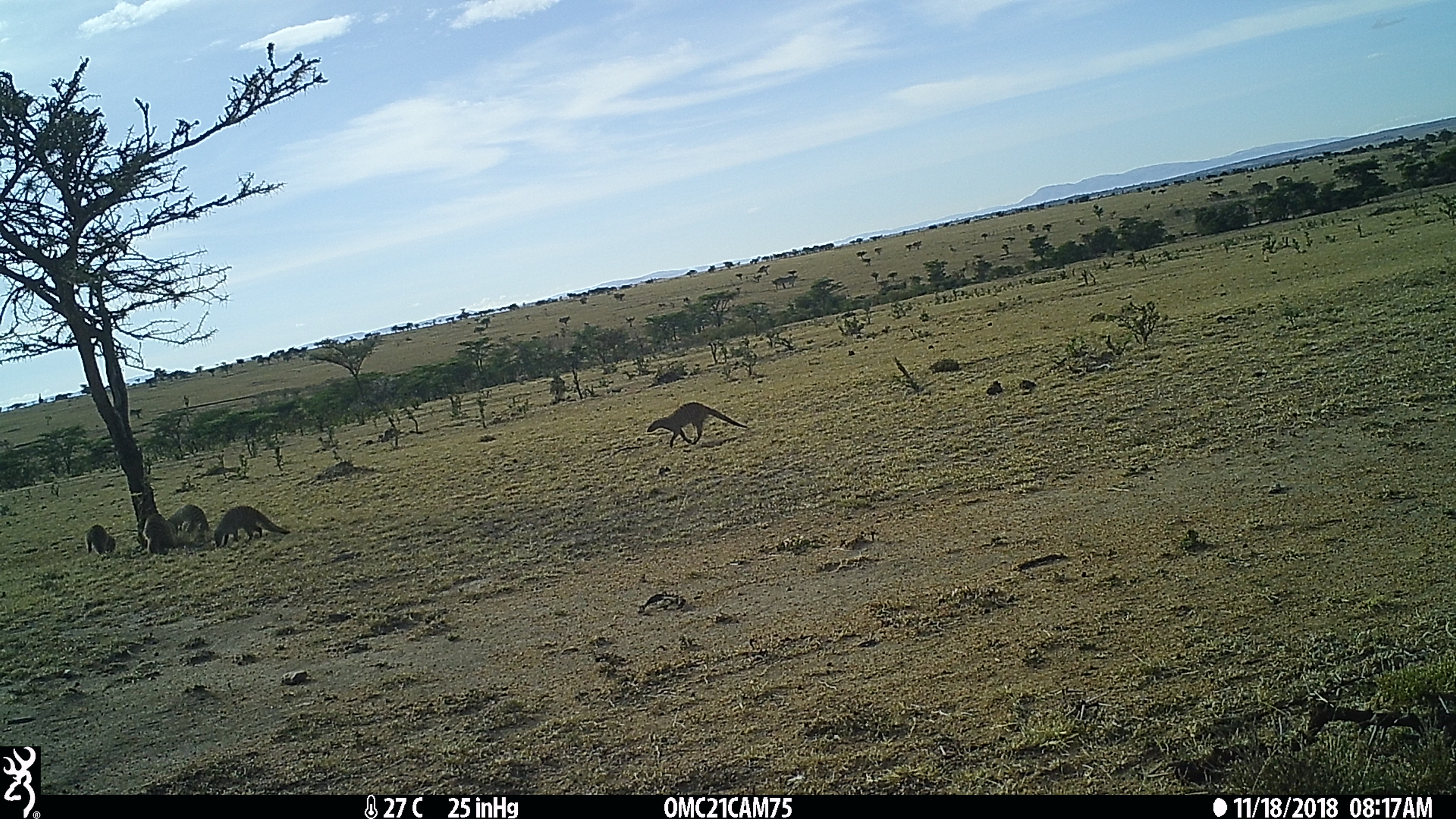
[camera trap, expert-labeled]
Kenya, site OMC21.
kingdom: Animalia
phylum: Chordata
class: Mammalia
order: Carnivora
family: Herpestidae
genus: Mungos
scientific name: Mungos mungo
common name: banded mongoose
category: mongoose banded